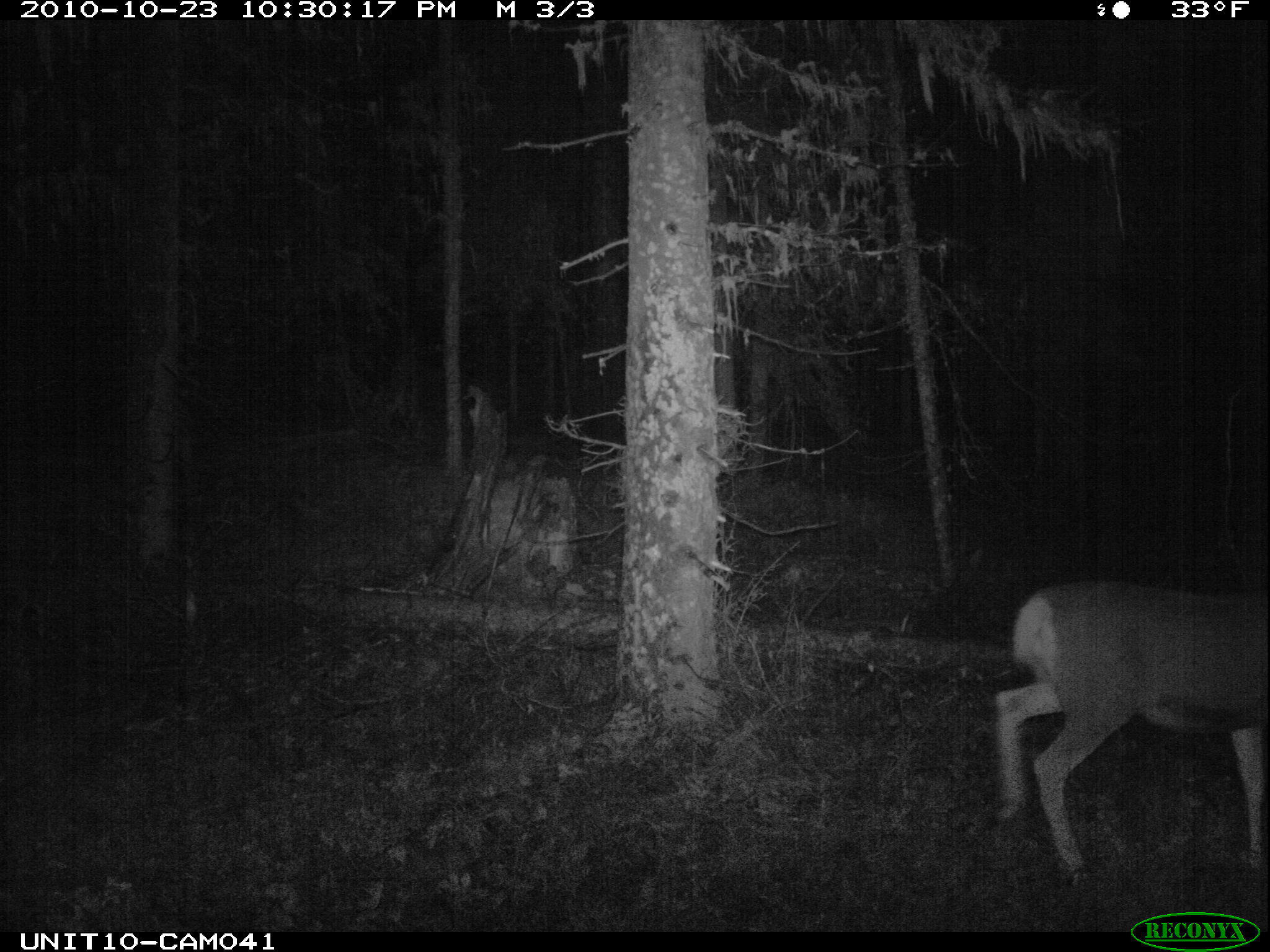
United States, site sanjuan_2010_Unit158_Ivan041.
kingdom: Animalia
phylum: Chordata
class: Mammalia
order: Artiodactyla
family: Cervidae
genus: Odocoileus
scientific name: Odocoileus hemionus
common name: mule deer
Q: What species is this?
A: Odocoileus hemionus (mule deer).